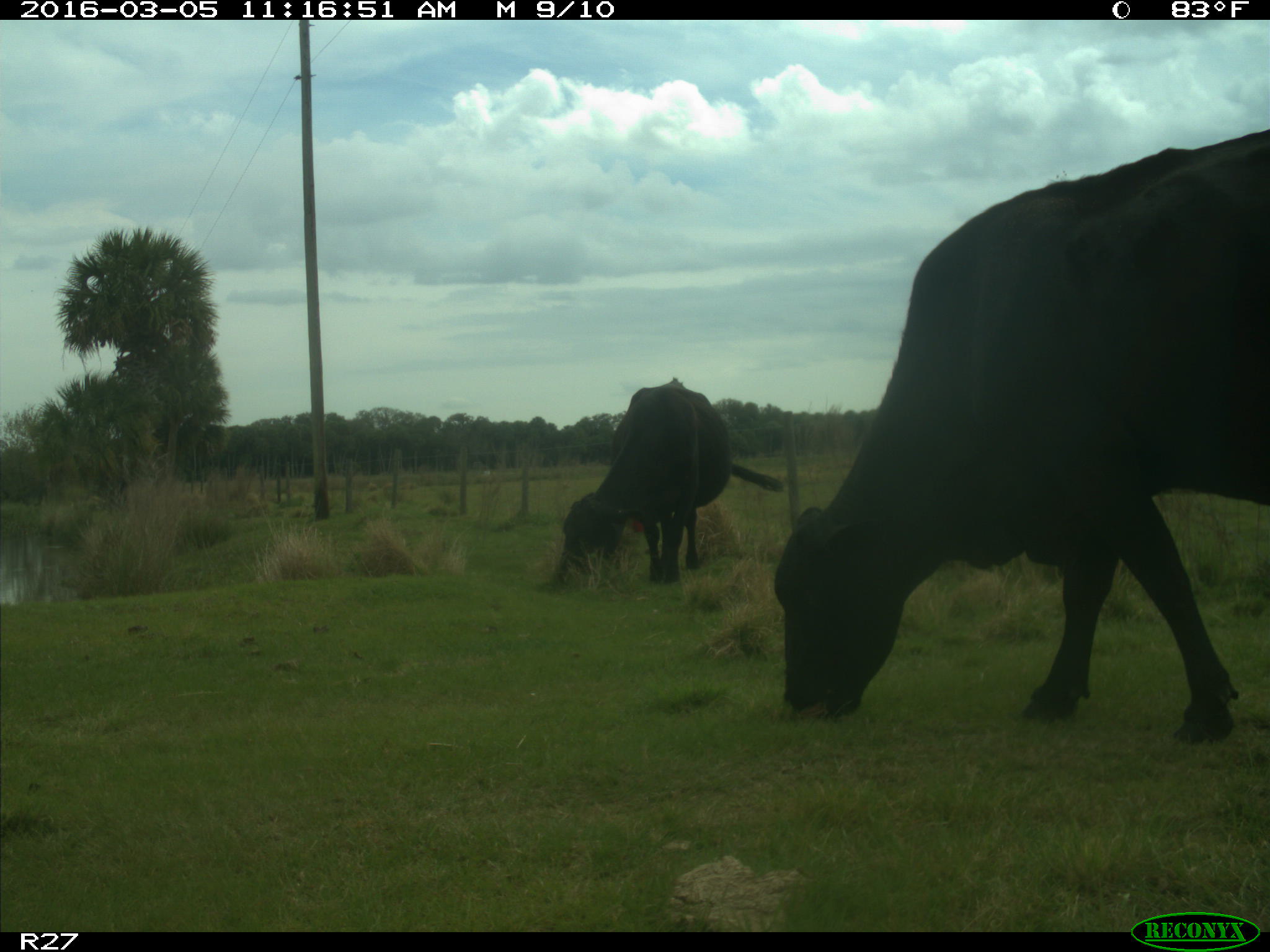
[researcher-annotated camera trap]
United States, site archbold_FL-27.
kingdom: Animalia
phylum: Chordata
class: Mammalia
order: Artiodactyla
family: Bovidae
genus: Bos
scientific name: Bos taurus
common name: domestic cow